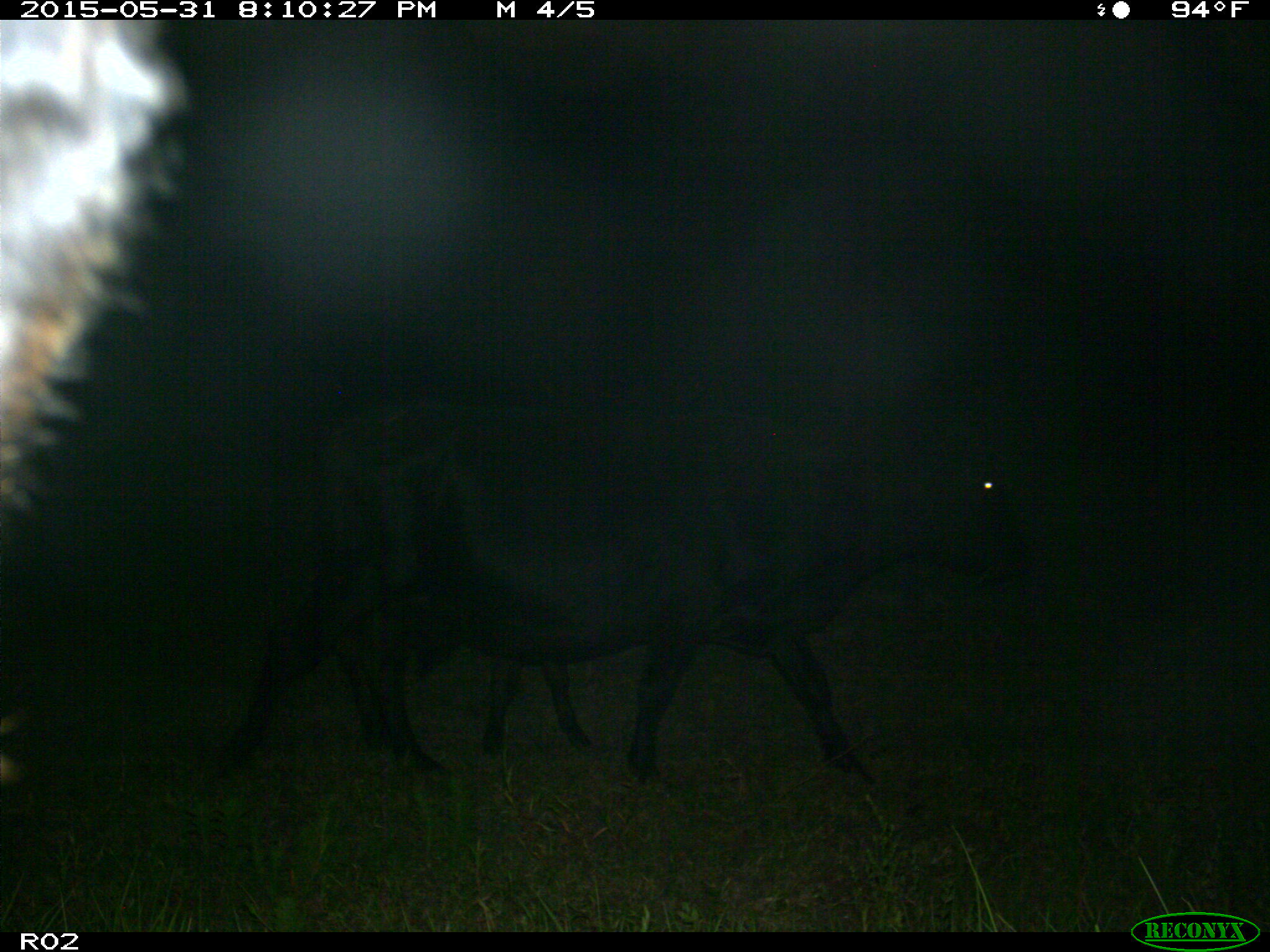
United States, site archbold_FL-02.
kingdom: Animalia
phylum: Chordata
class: Mammalia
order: Artiodactyla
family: Bovidae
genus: Bos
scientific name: Bos taurus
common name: domestic cow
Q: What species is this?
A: Bos taurus (domestic cow).